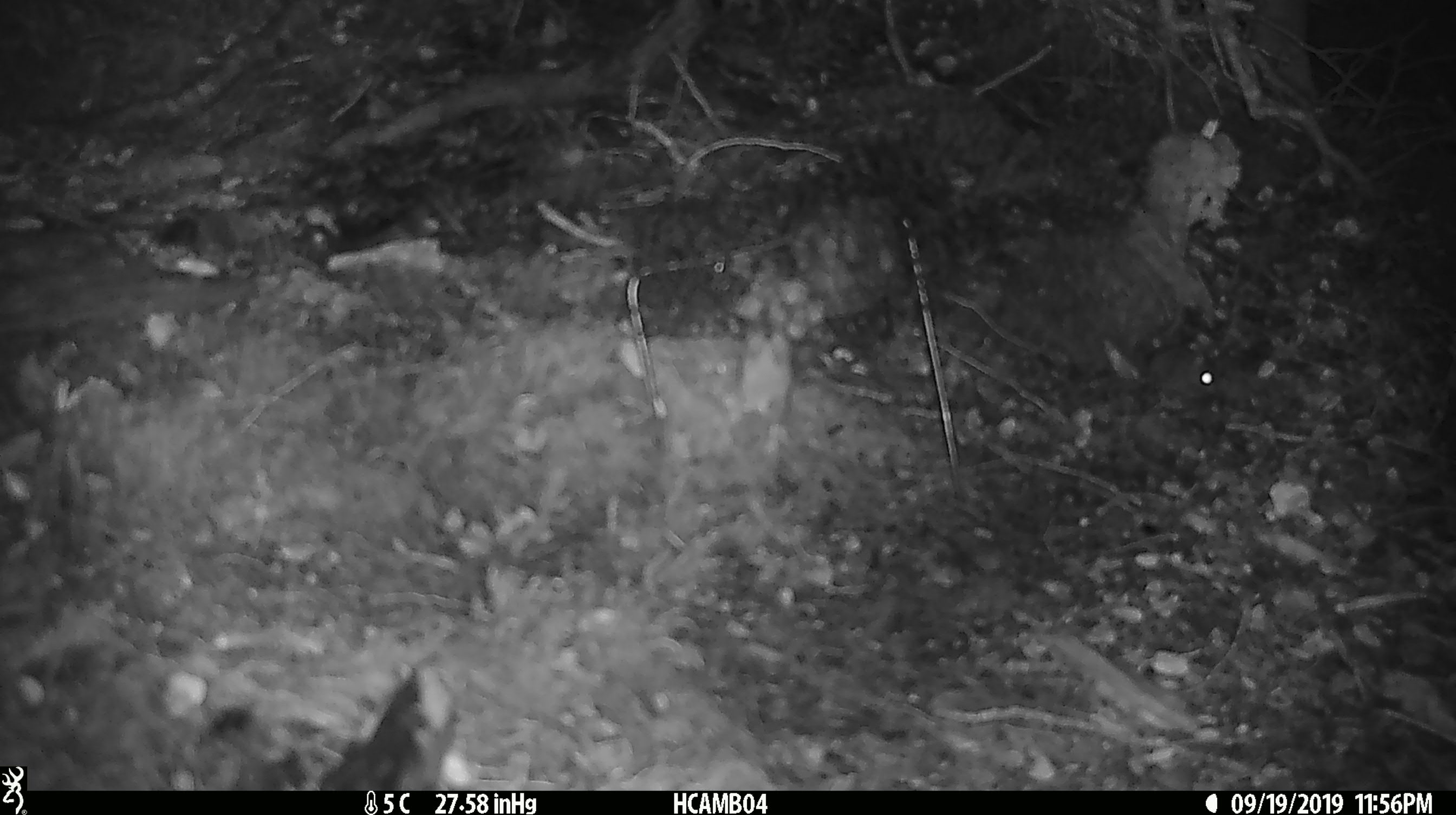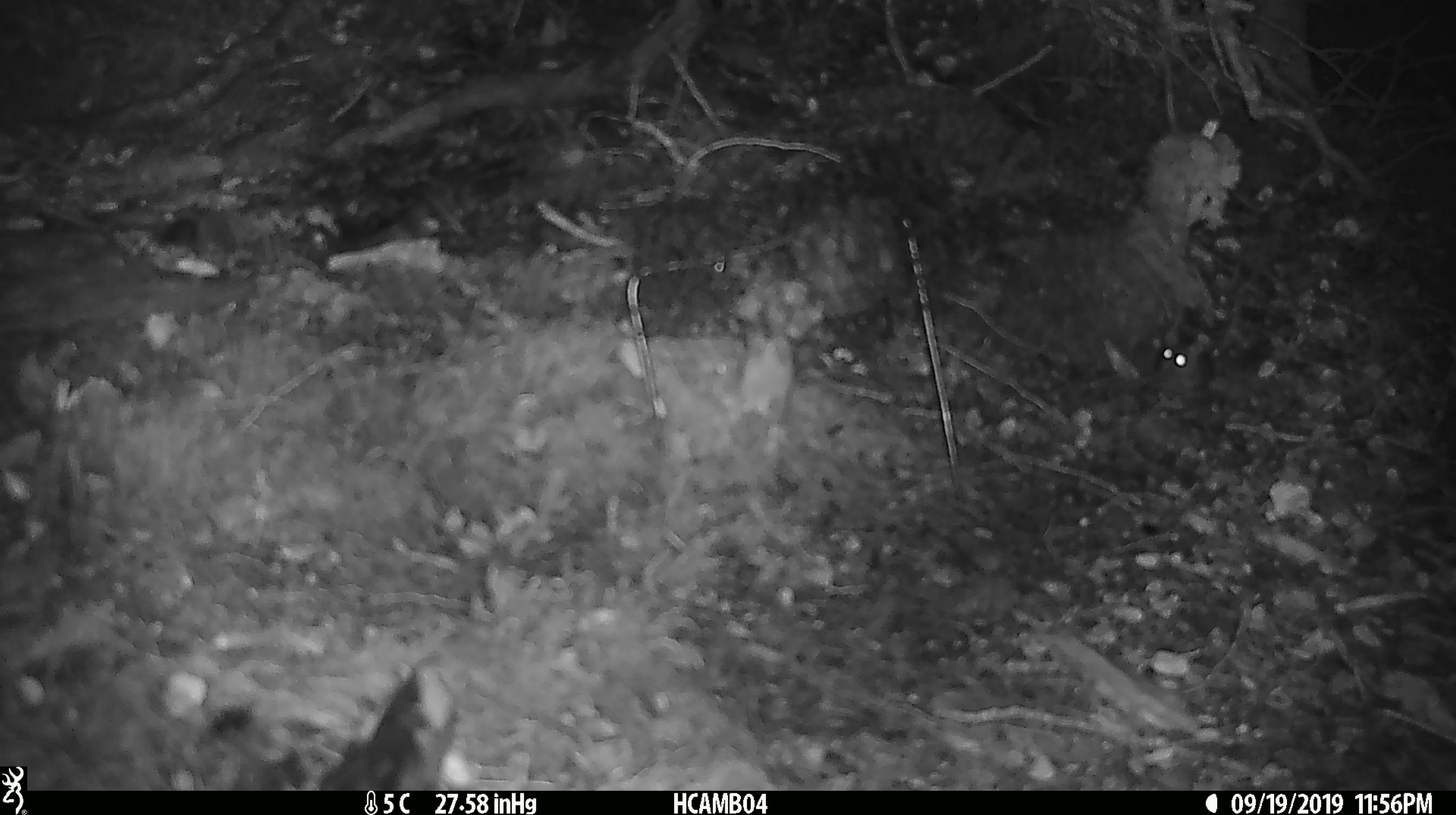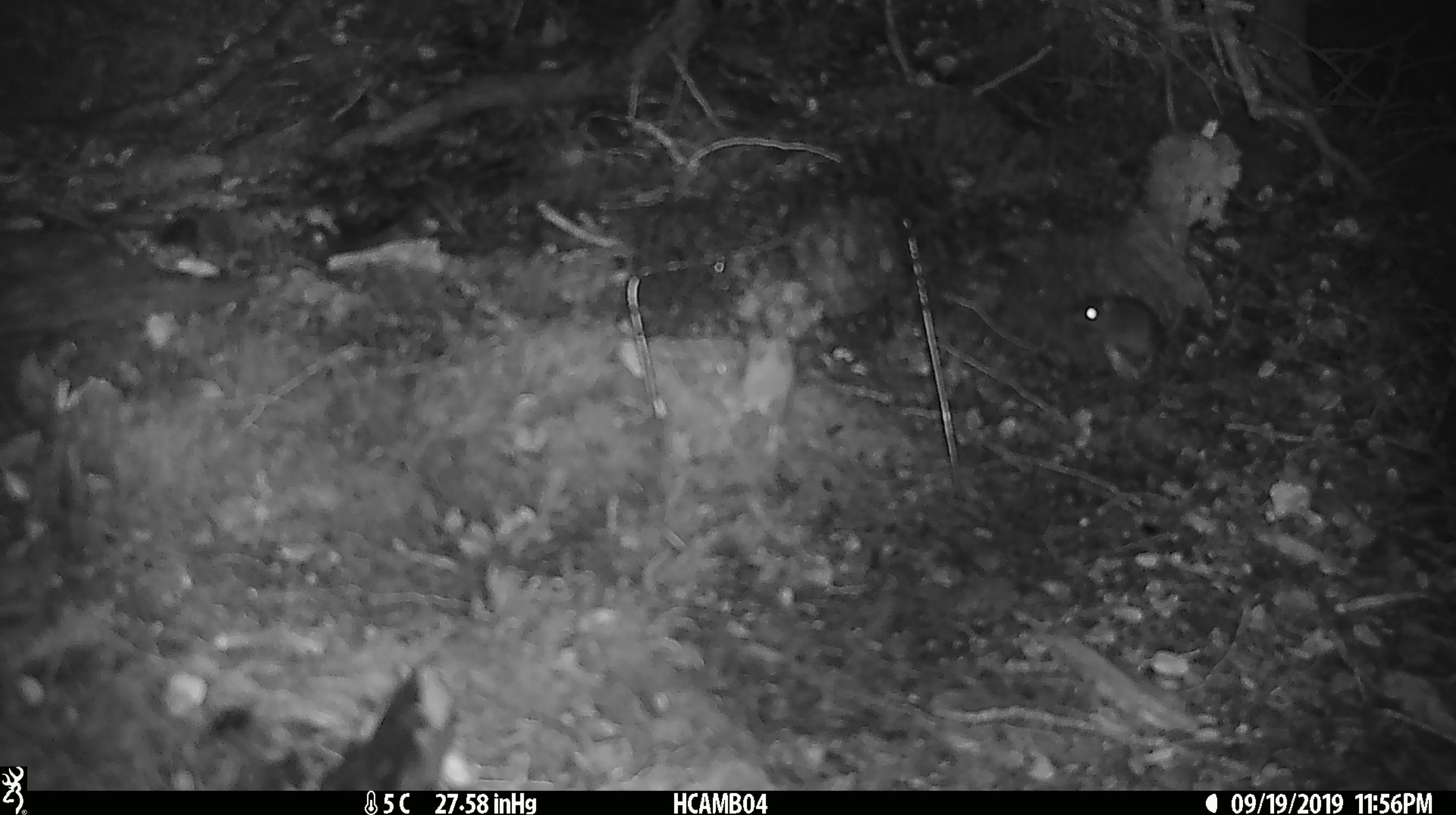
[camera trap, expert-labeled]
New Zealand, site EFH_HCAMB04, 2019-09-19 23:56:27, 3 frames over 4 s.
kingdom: Animalia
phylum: Chordata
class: Mammalia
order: Rodentia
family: Muridae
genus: Mus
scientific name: Mus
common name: mouse